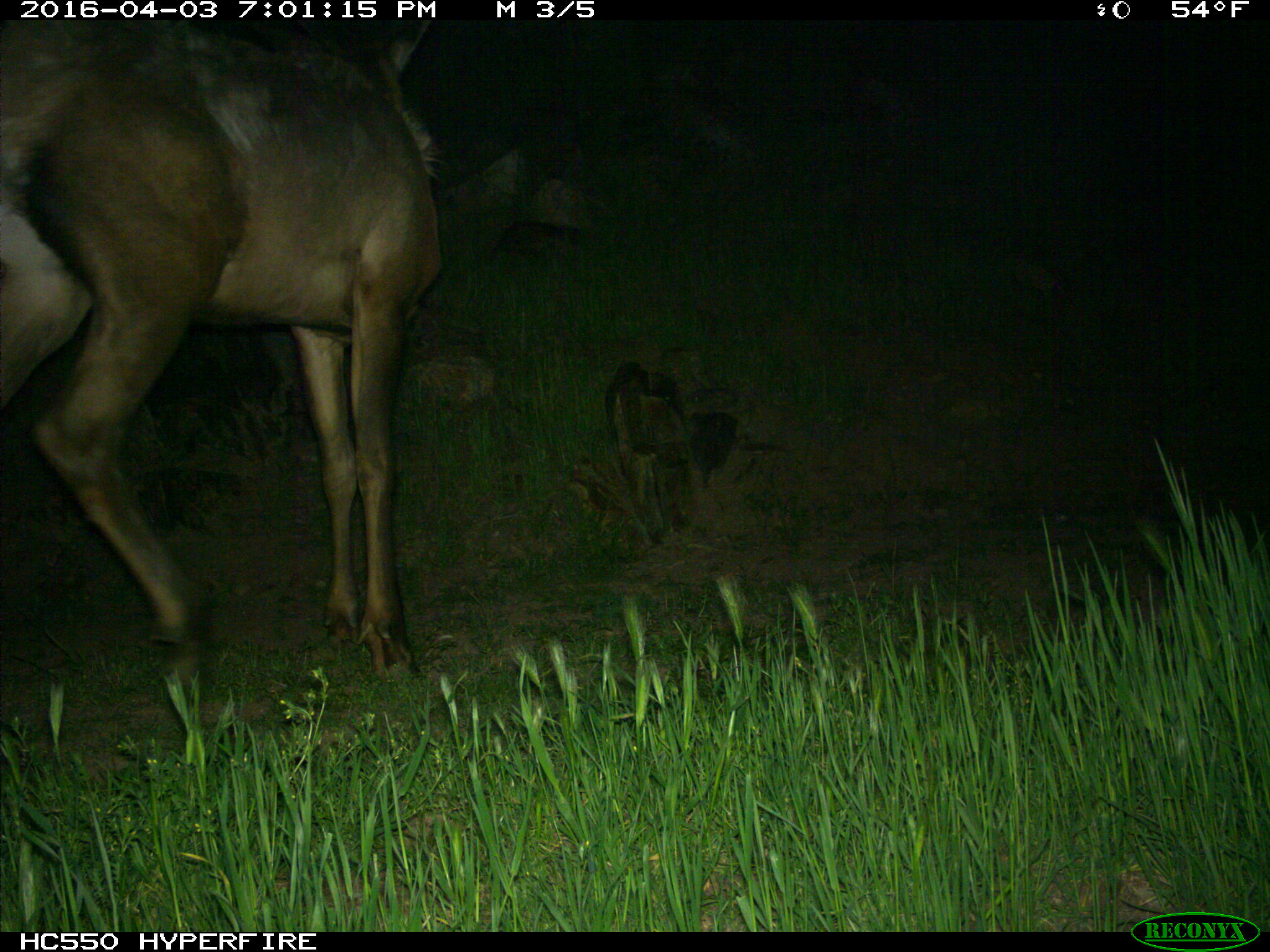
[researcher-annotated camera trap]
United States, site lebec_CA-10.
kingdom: Animalia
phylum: Chordata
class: Mammalia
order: Artiodactyla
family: Cervidae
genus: Cervus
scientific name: Cervus canadensis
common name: elk